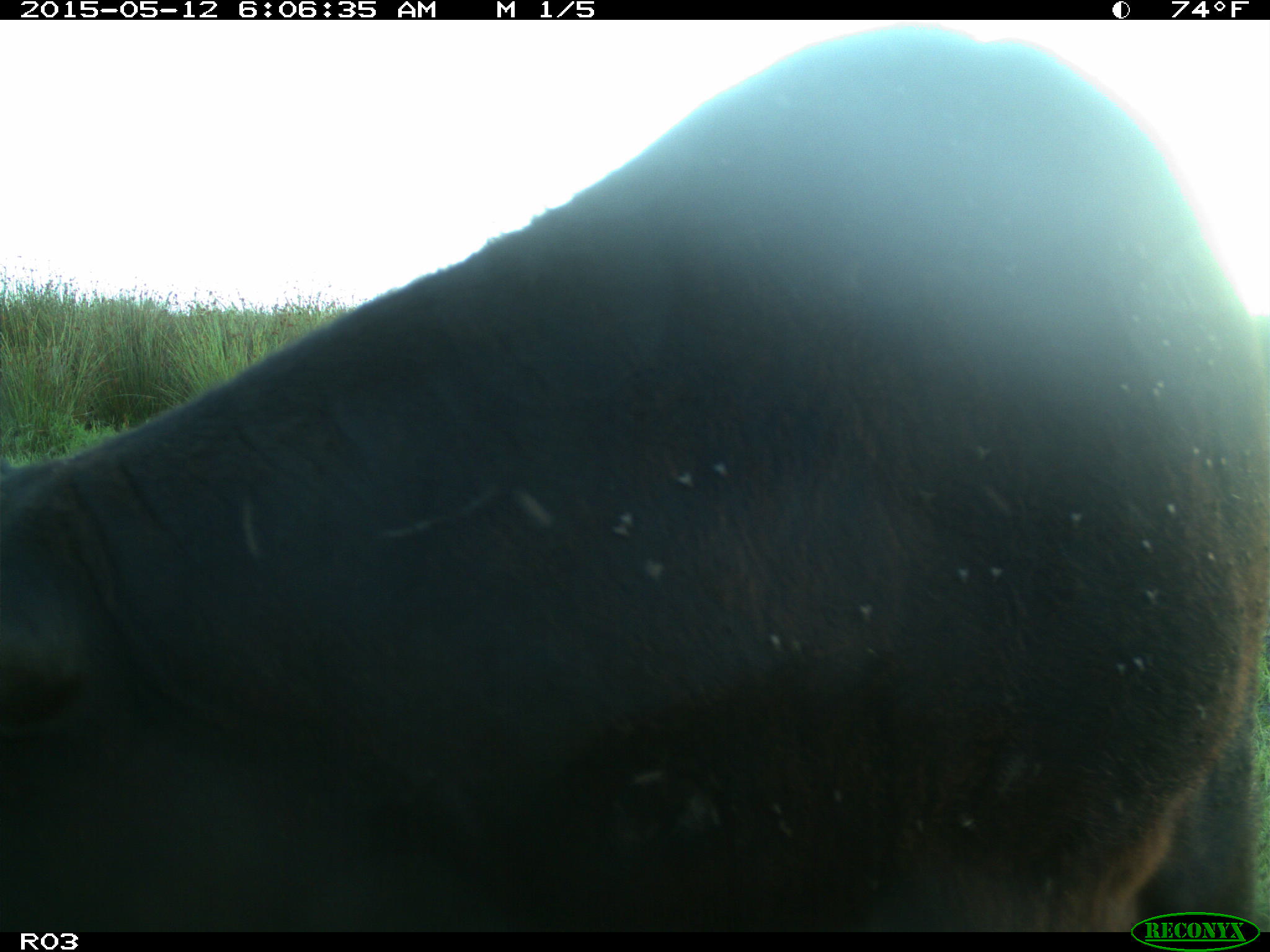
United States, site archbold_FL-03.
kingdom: Animalia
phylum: Chordata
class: Mammalia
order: Artiodactyla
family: Bovidae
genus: Bos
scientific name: Bos taurus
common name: domestic cow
Bos taurus (domestic cow).